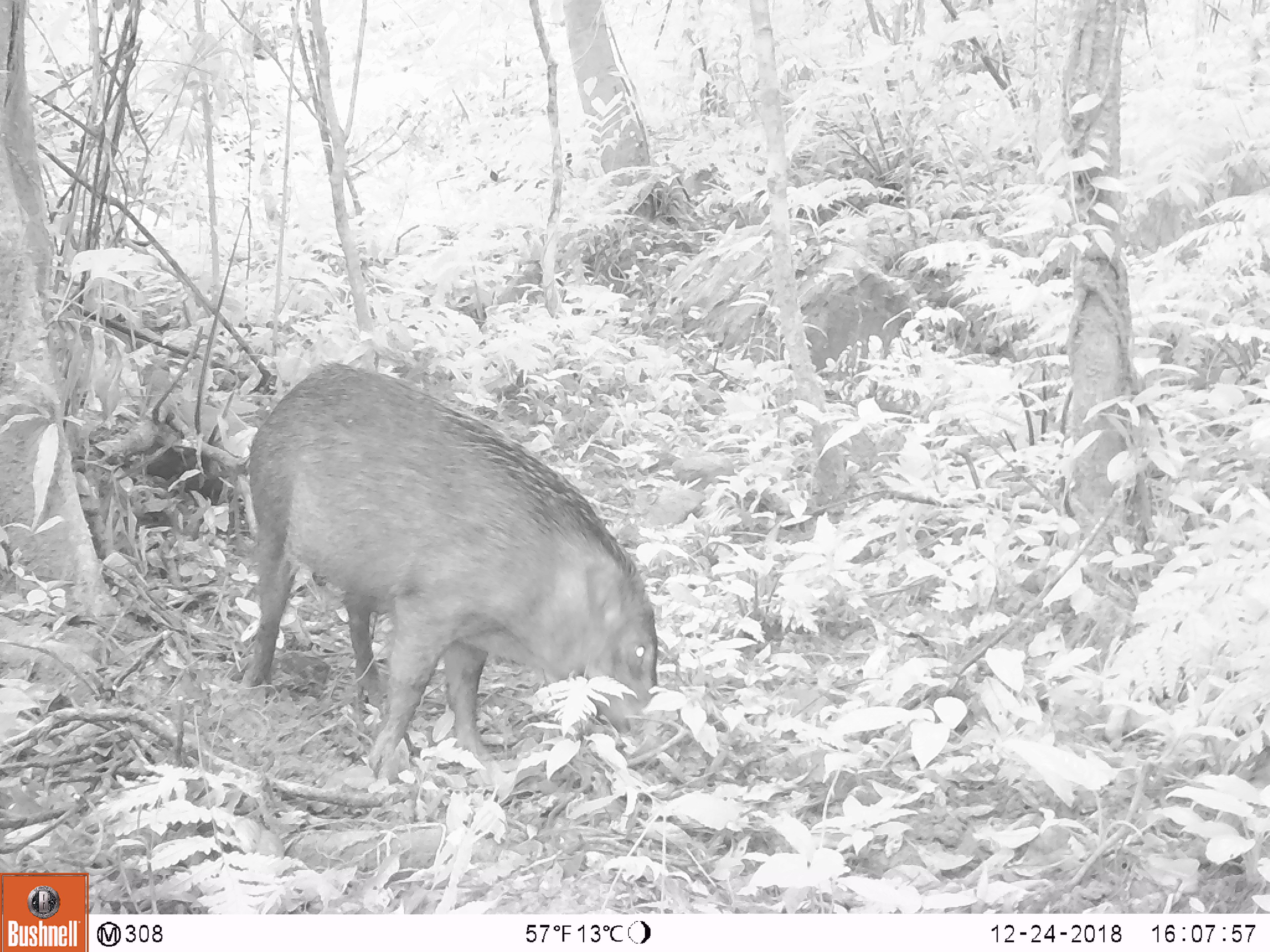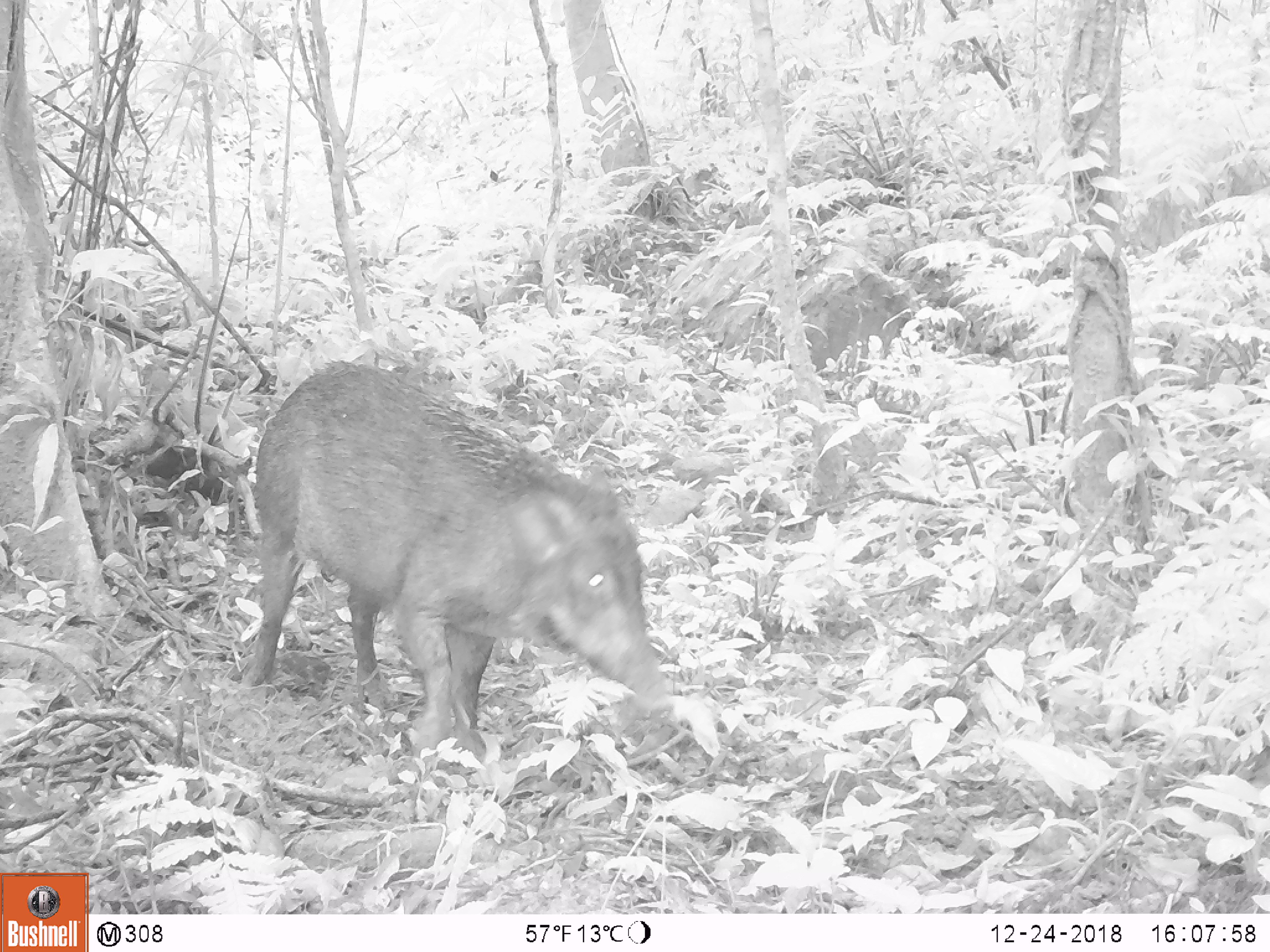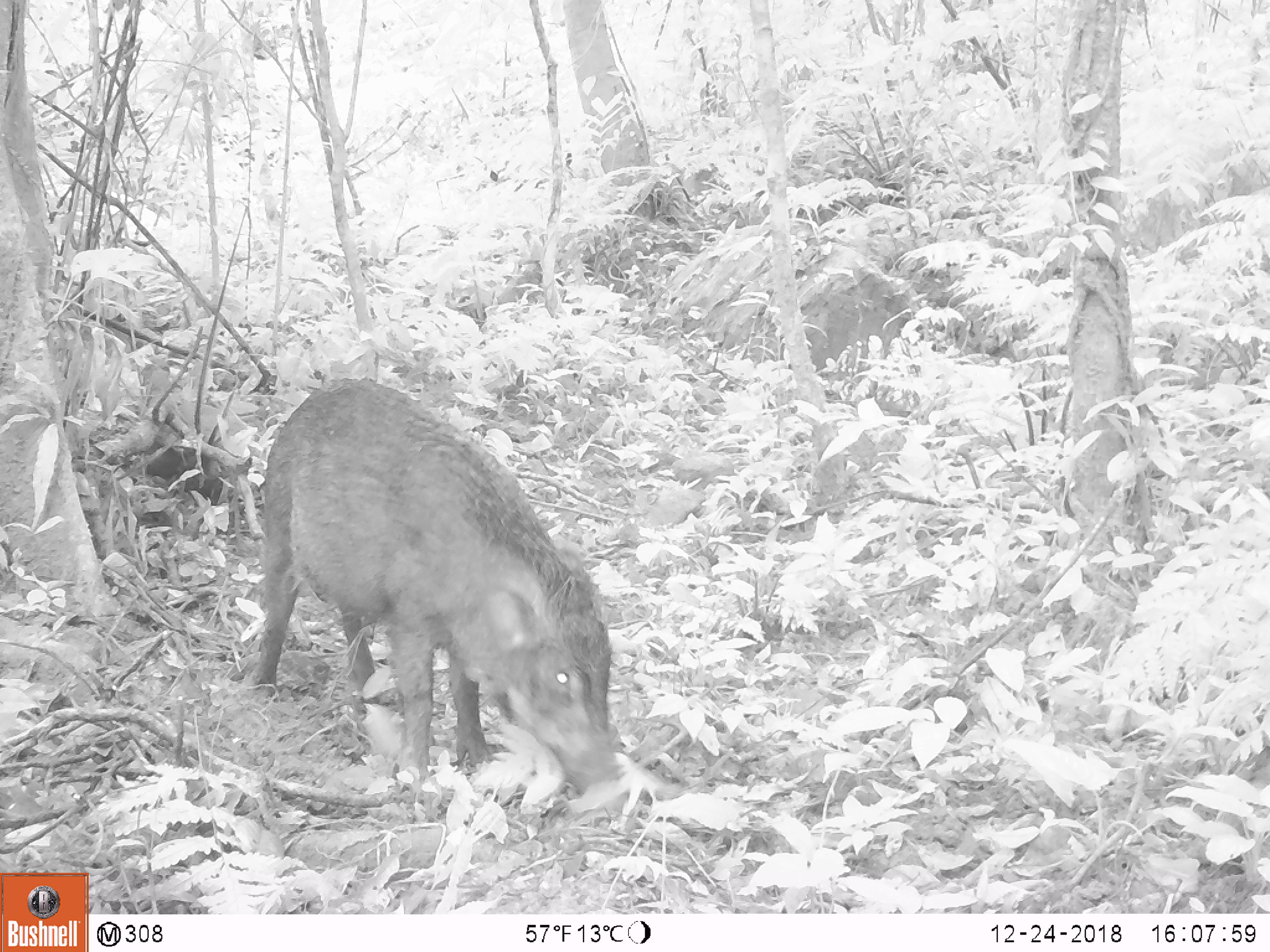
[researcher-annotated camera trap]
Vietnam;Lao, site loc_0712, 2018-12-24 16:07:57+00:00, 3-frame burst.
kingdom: Animalia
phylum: Chordata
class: Mammalia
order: Artiodactyla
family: Suidae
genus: Sus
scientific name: Sus scrofa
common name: eurasian wild pig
Eurasian wild pig (Sus scrofa). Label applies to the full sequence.